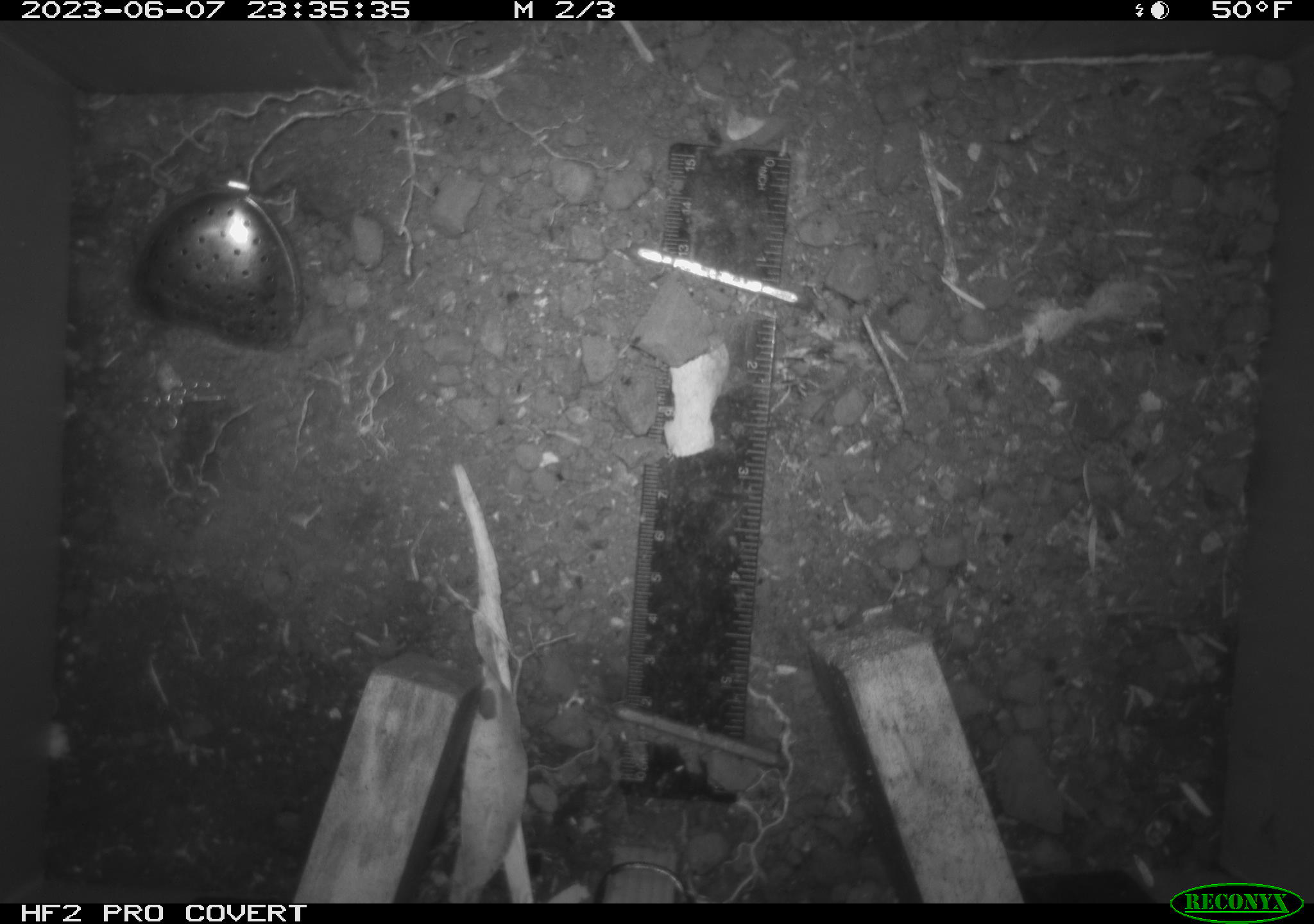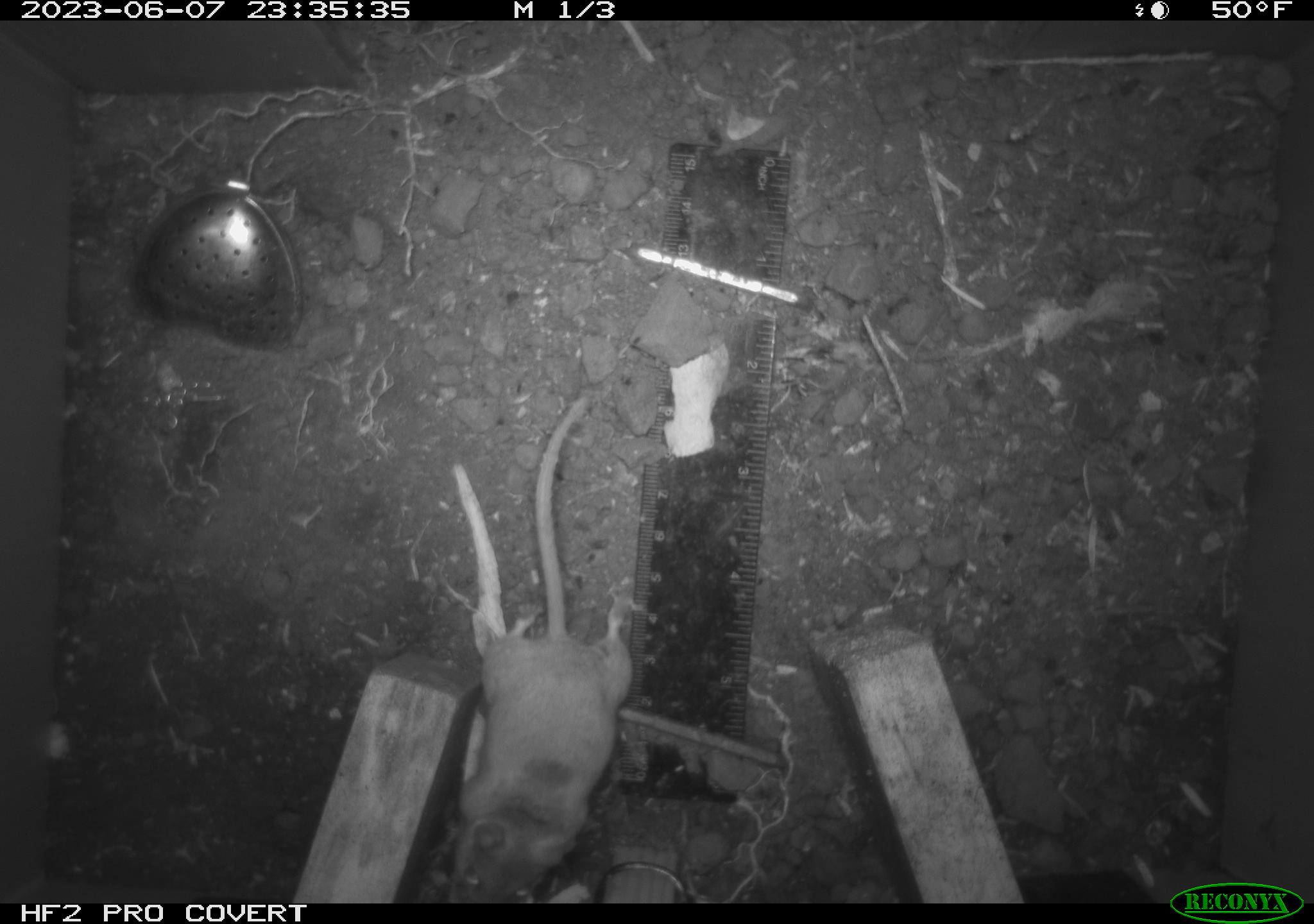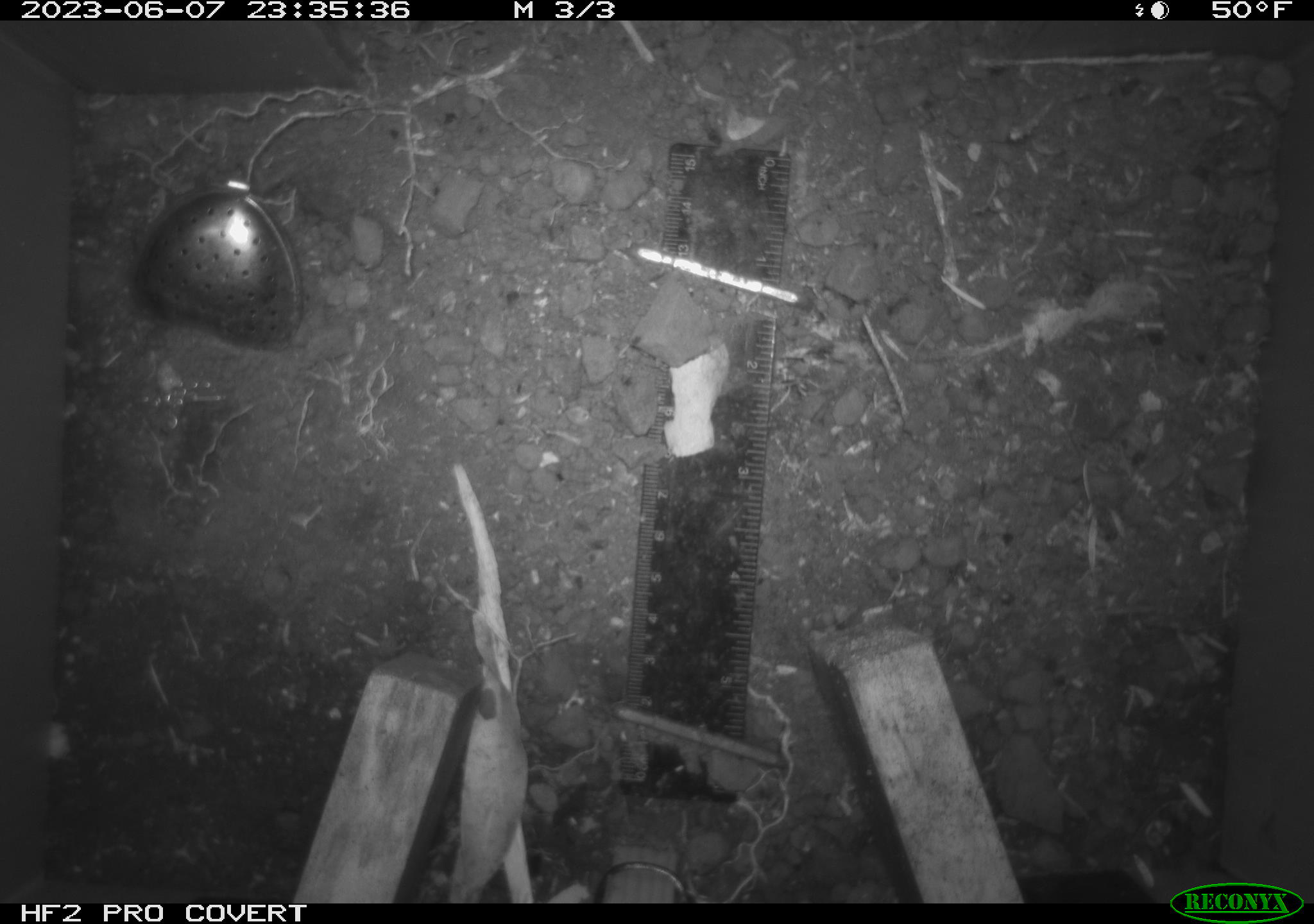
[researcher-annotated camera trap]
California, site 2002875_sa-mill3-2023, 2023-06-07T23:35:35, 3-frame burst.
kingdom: Animalia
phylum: Chordata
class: Mammalia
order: Rodentia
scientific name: Rodentia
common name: mouse species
Mouse species (Rodentia).